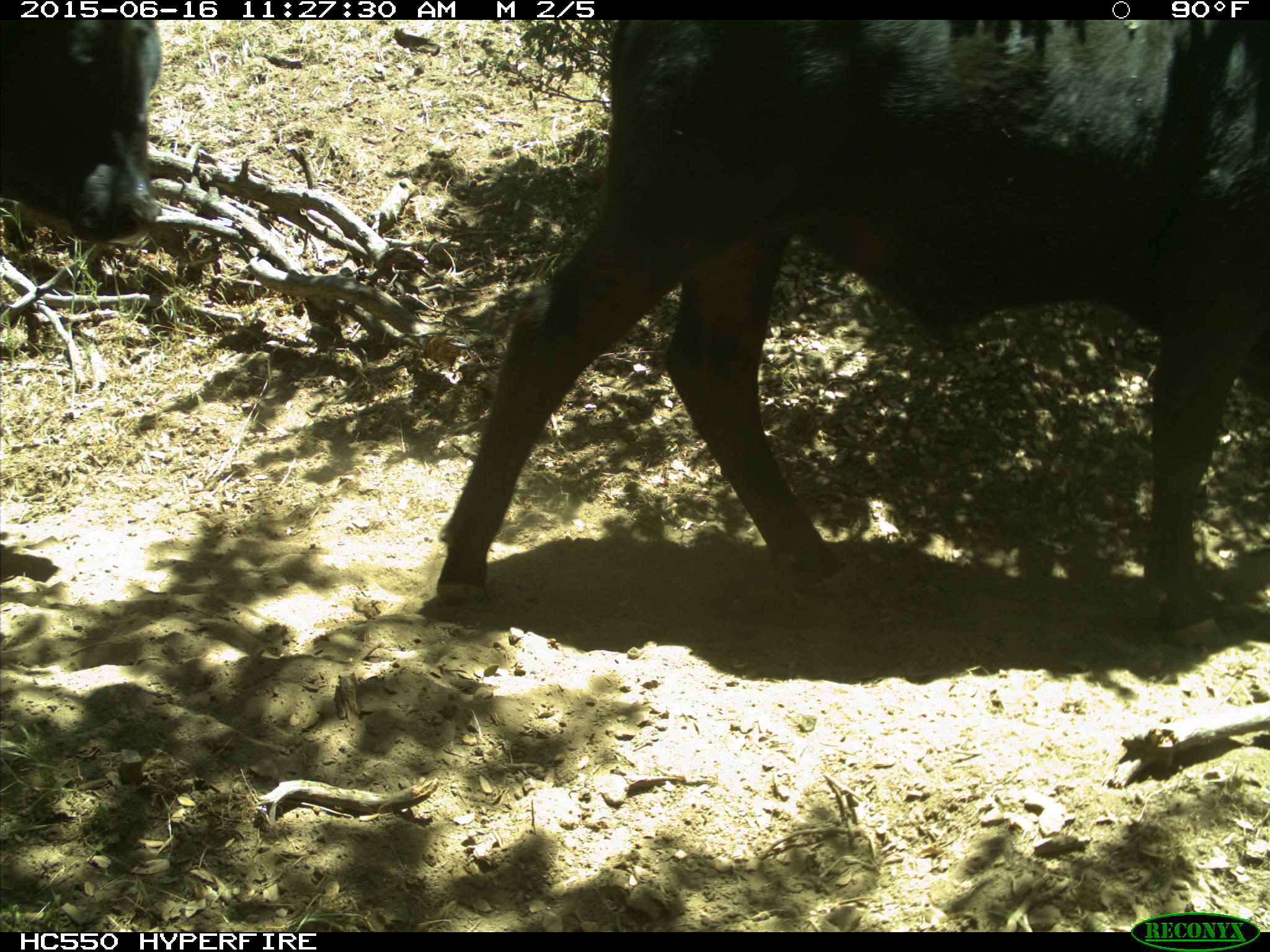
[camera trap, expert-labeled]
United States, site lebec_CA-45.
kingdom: Animalia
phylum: Chordata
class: Mammalia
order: Artiodactyla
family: Bovidae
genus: Bos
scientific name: Bos taurus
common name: domestic cow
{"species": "Bos taurus (domestic cow)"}